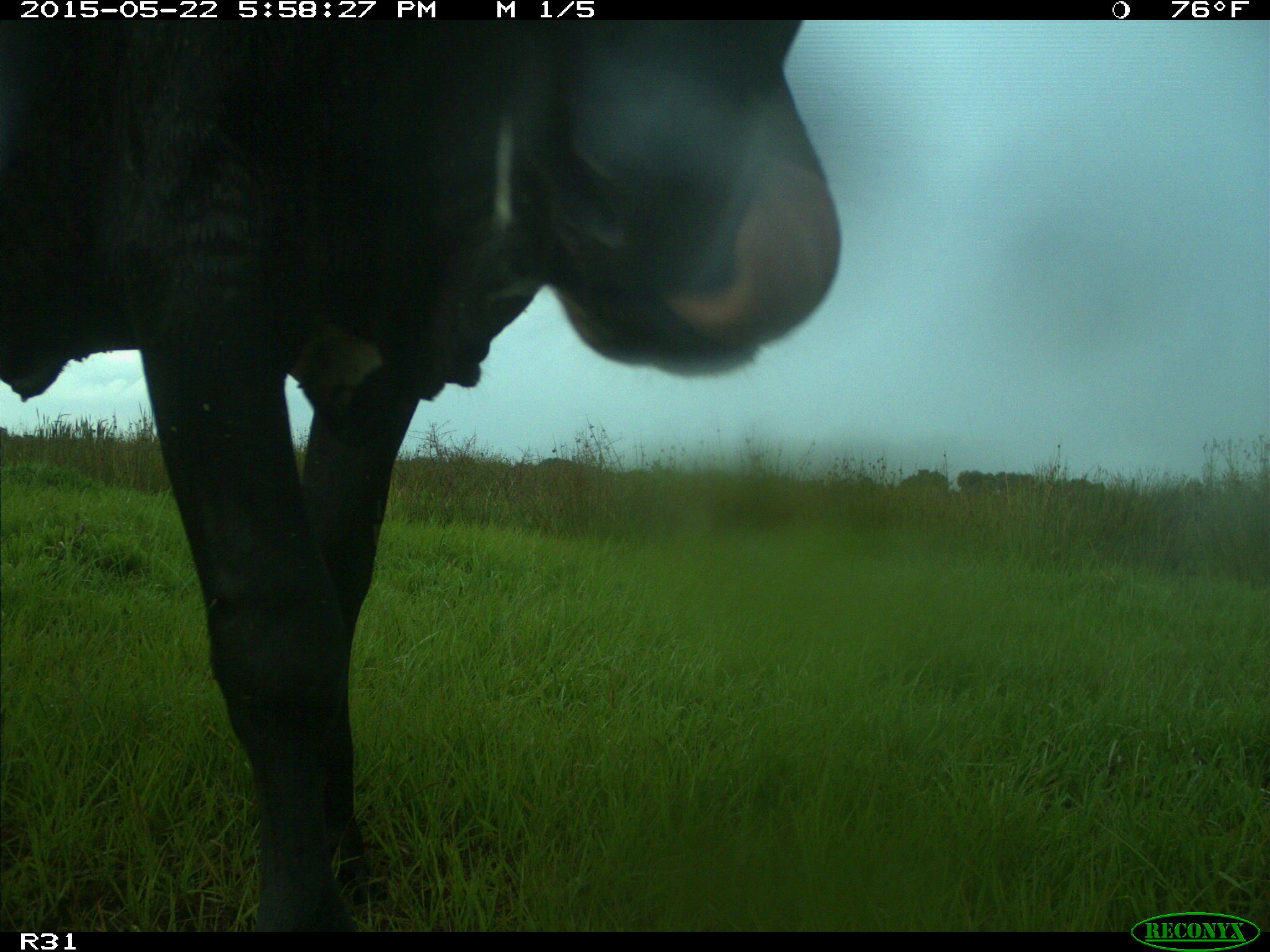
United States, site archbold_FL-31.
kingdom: Animalia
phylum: Chordata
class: Mammalia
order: Artiodactyla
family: Bovidae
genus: Bos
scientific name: Bos taurus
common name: domestic cow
Bos taurus (domestic cow).